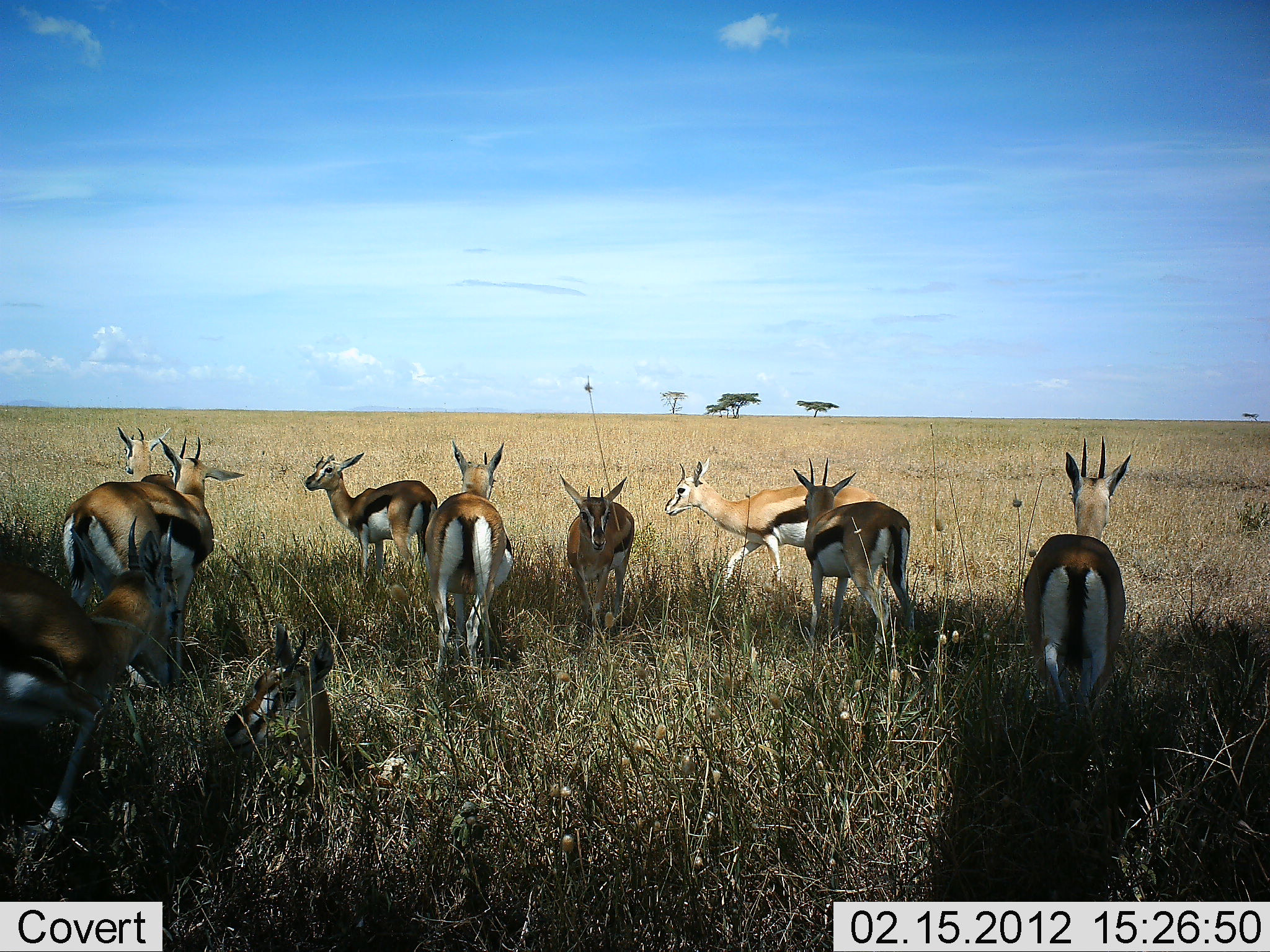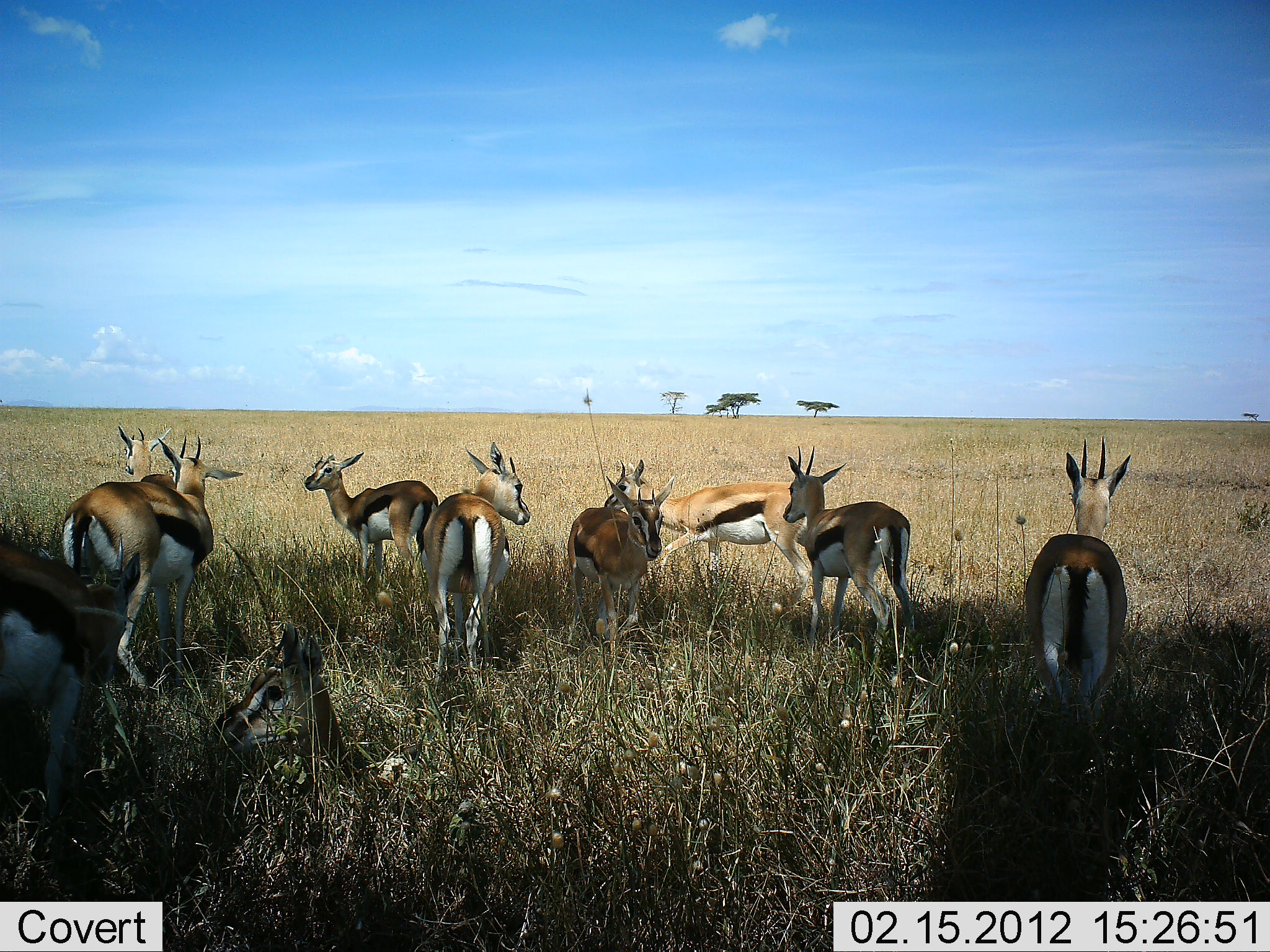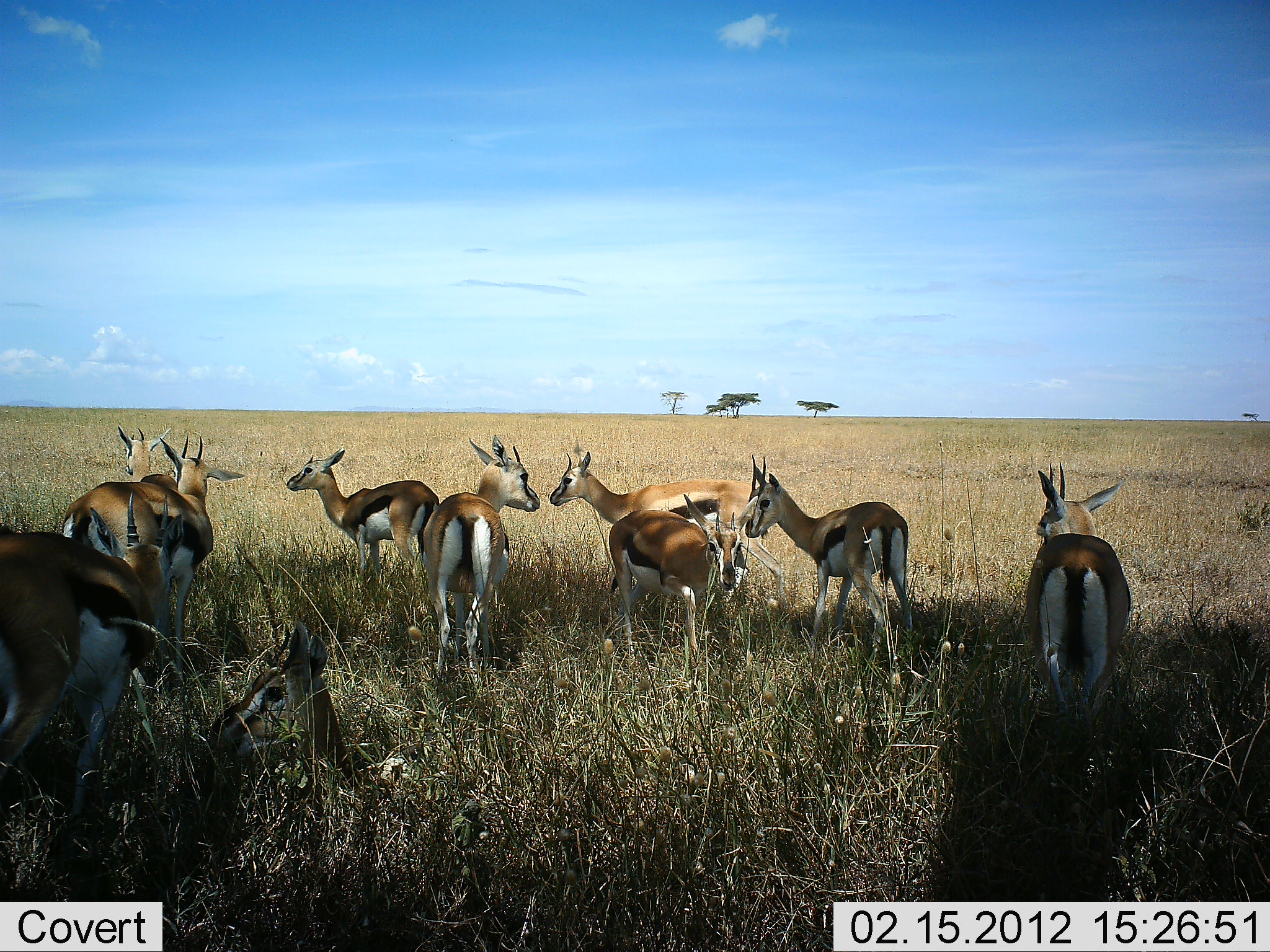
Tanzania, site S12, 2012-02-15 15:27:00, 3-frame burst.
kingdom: Animalia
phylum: Chordata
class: Mammalia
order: Artiodactyla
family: Bovidae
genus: Eudorcas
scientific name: Eudorcas thomsonii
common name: thomson's gazelle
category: gazellethomsons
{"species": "gazellethomsons (thomson's gazelle) (Eudorcas thomsonii)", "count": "10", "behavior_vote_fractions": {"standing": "83%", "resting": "58%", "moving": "42%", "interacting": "4%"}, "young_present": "4%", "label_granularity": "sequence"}